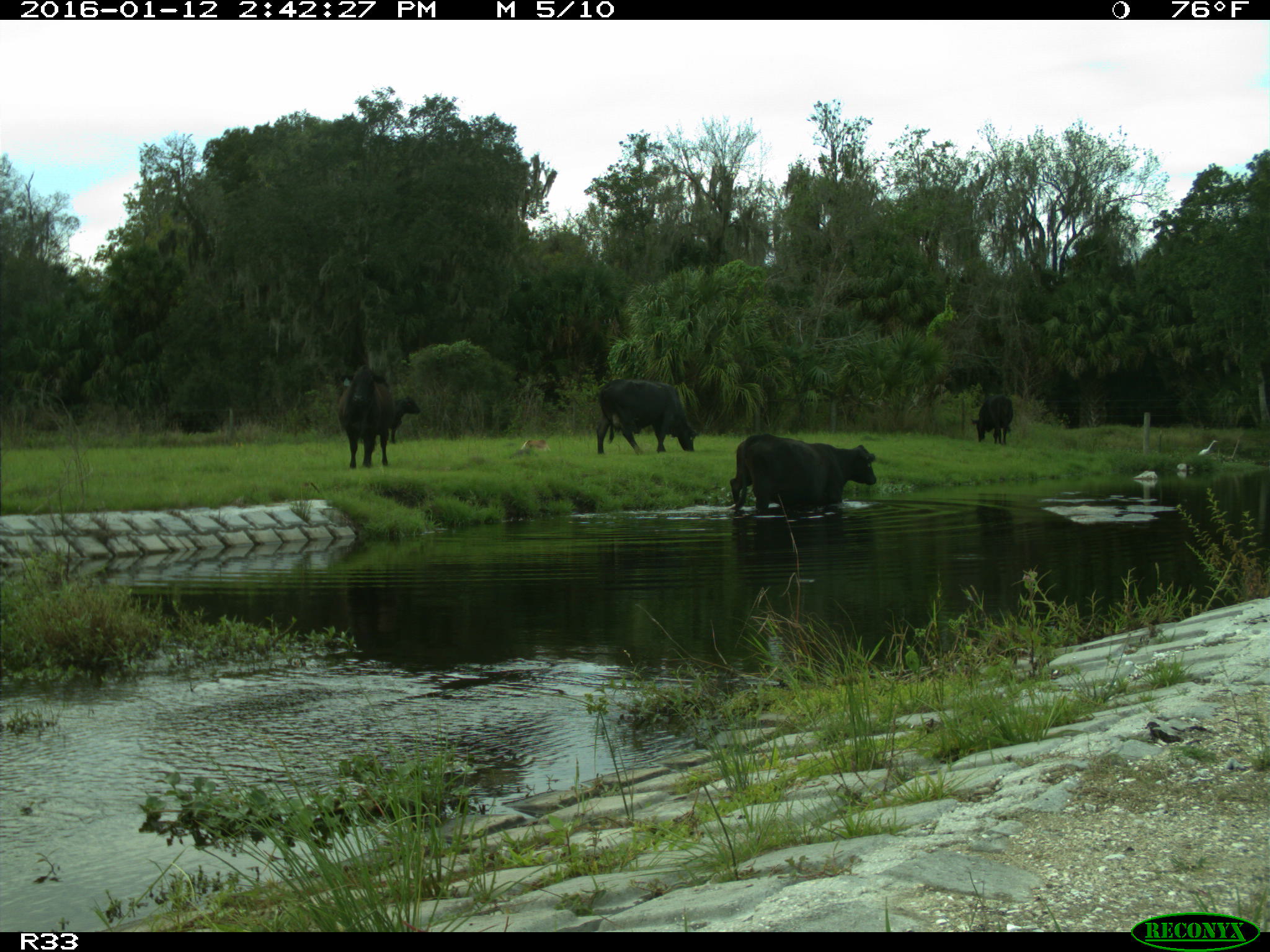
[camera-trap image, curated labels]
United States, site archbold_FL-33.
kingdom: Animalia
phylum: Chordata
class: Mammalia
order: Artiodactyla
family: Bovidae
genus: Bos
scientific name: Bos taurus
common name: domestic cow